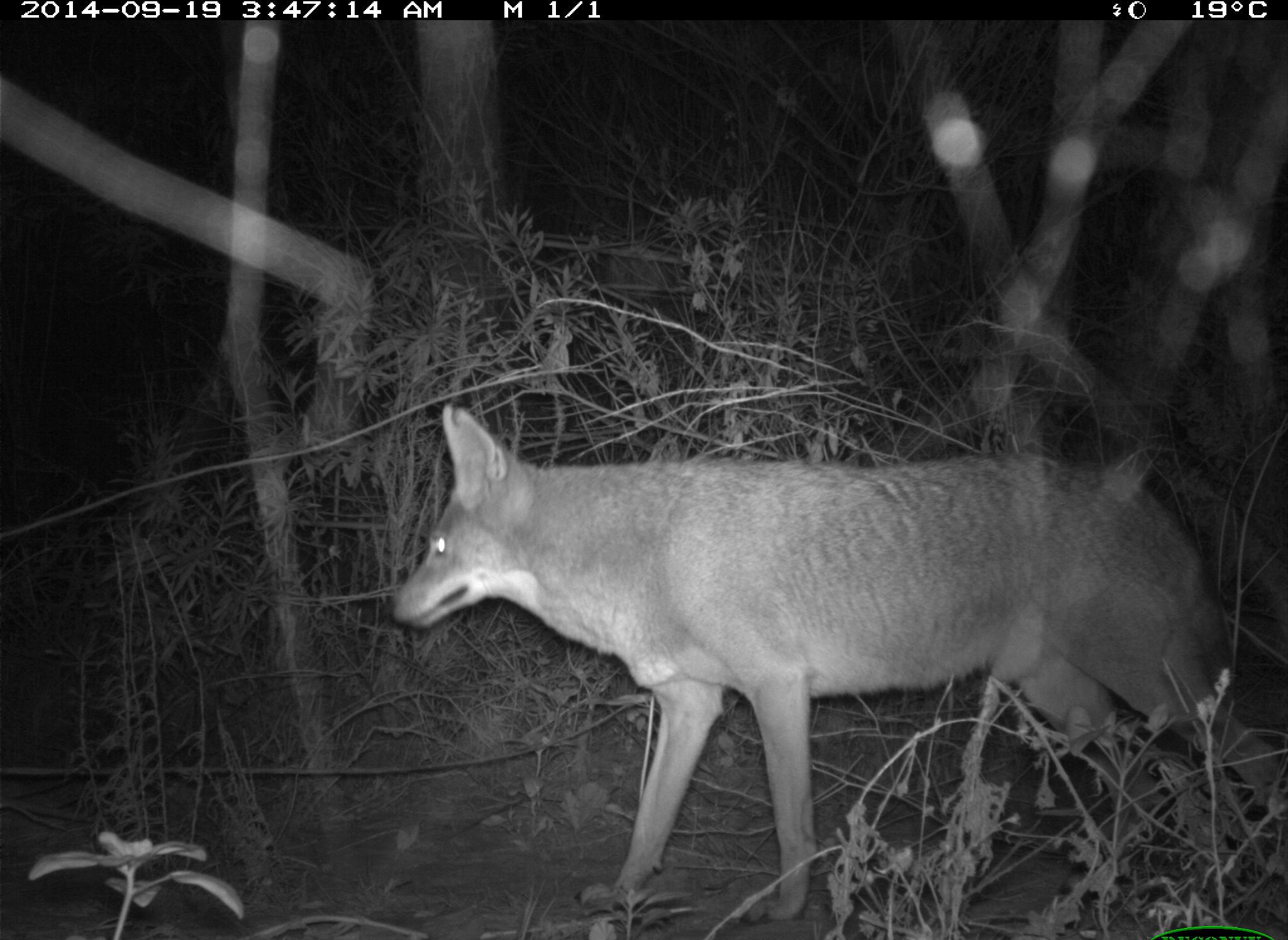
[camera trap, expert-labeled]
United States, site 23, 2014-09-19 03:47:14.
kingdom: Animalia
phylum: Chordata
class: Mammalia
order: Carnivora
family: Canidae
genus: Canis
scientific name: Canis latrans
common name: coyote